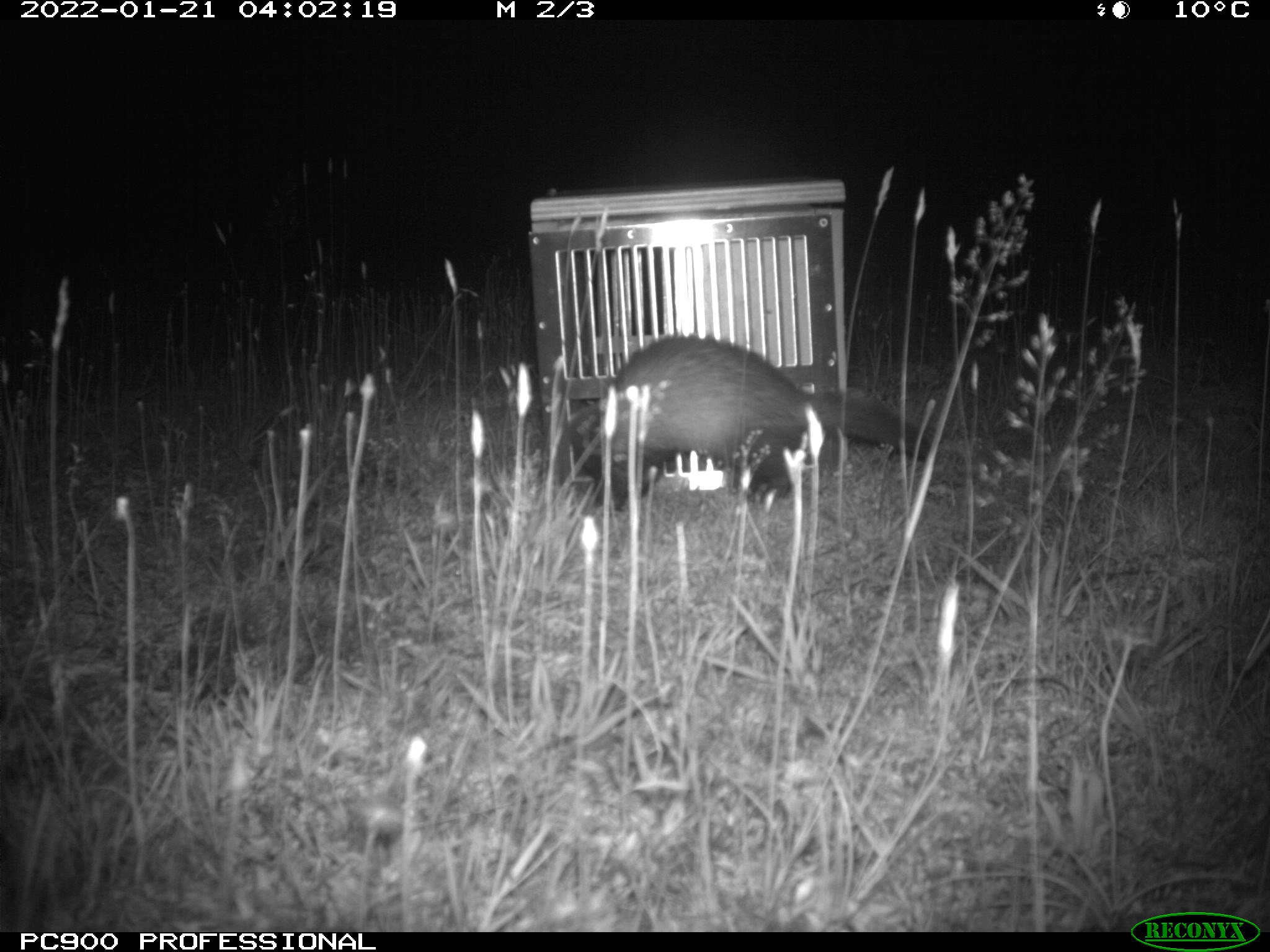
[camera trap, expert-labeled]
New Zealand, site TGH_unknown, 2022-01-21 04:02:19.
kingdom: Animalia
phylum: Chordata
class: Mammalia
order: Carnivora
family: Mustelidae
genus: Mustela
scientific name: Mustela furo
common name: ferret